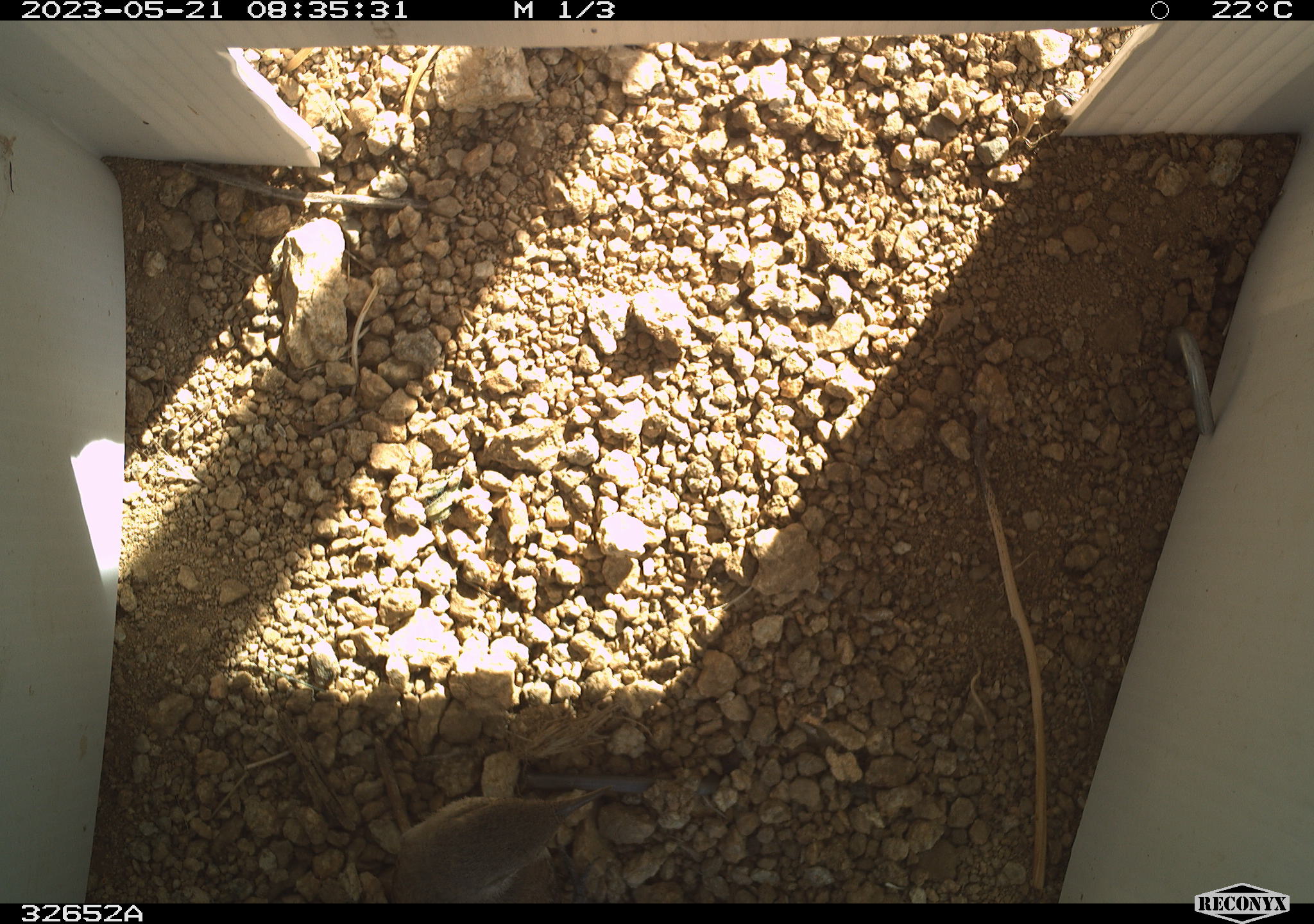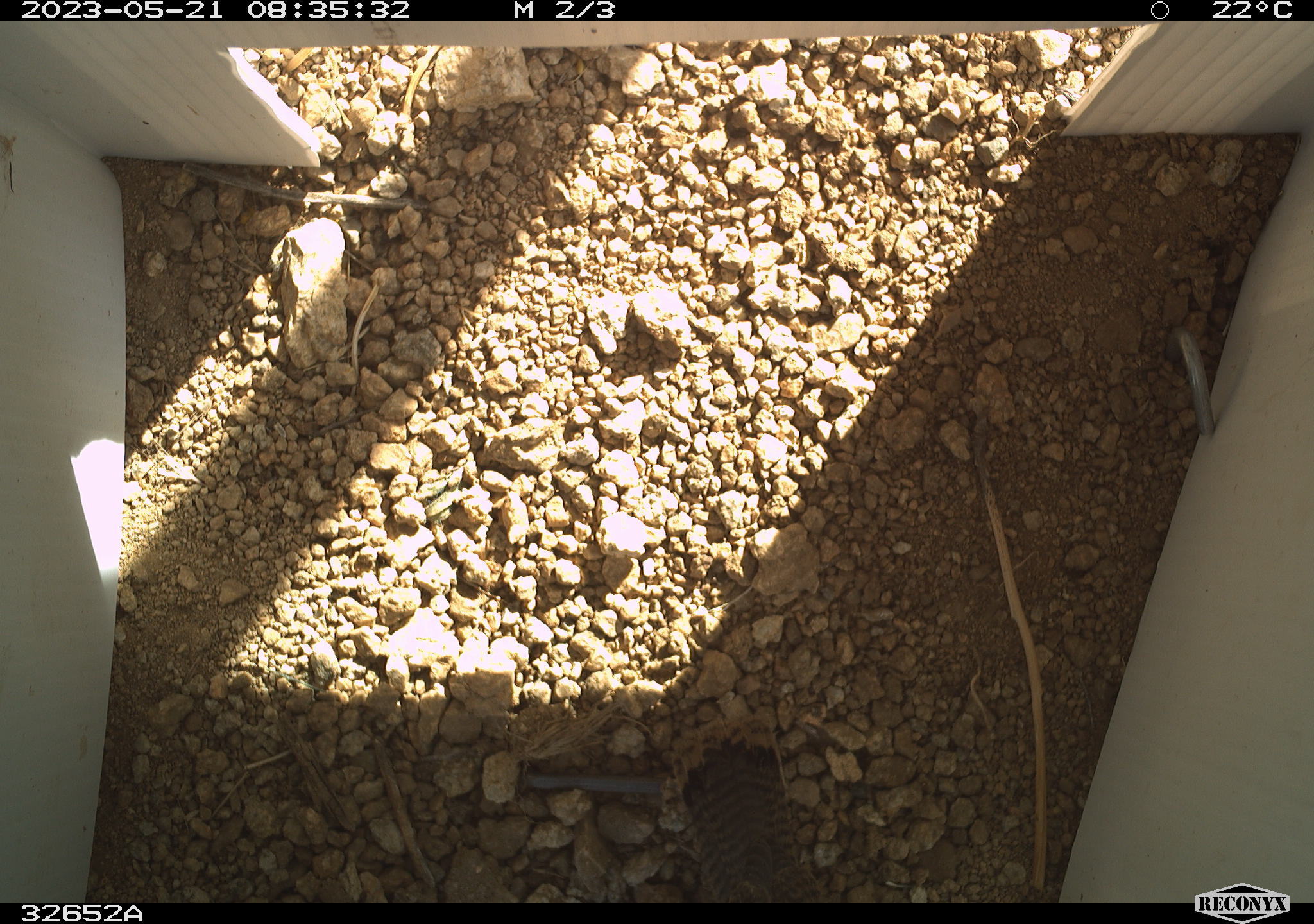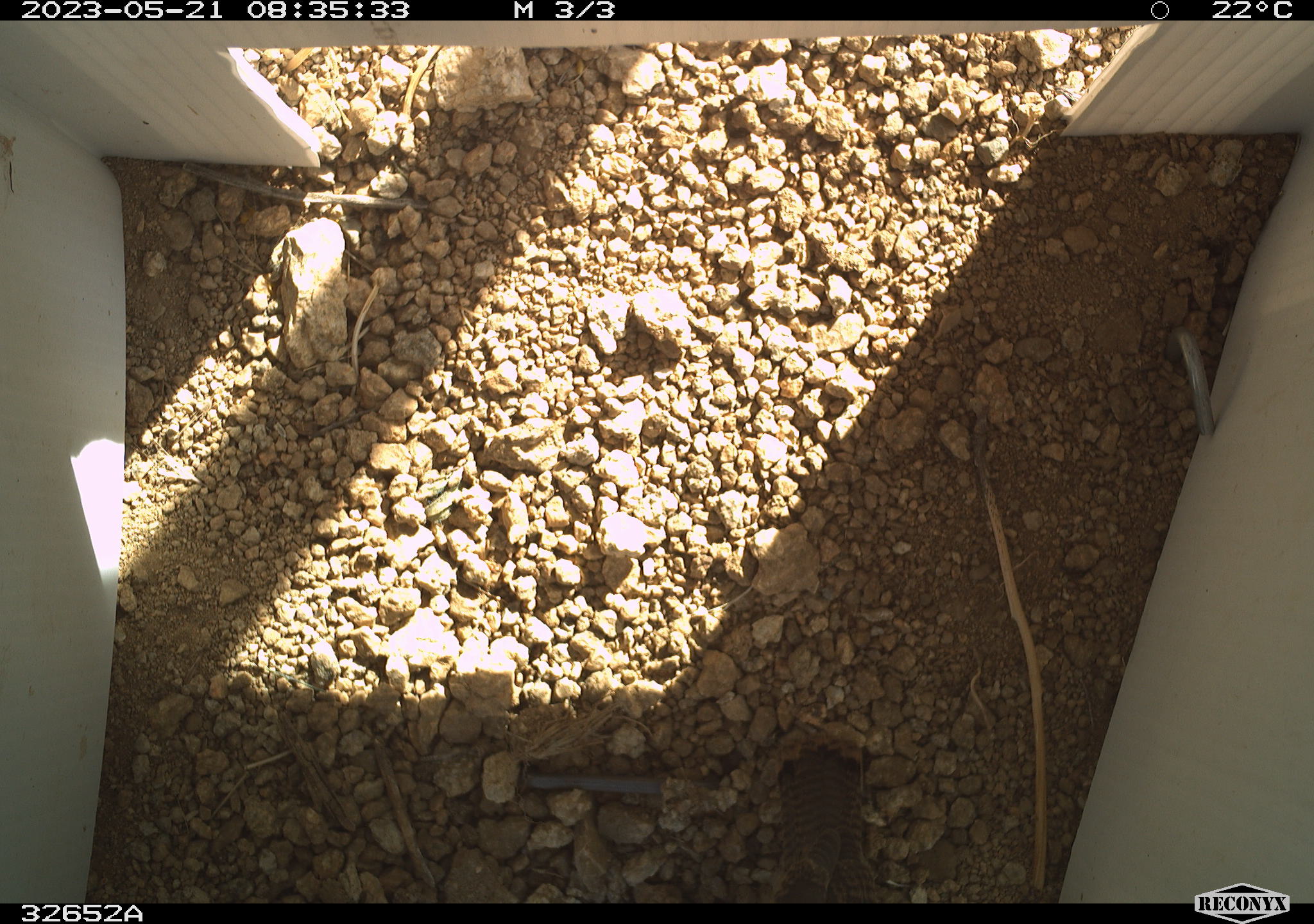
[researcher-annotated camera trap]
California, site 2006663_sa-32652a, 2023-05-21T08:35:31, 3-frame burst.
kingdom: Animalia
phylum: Chordata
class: Aves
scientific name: Aves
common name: bird